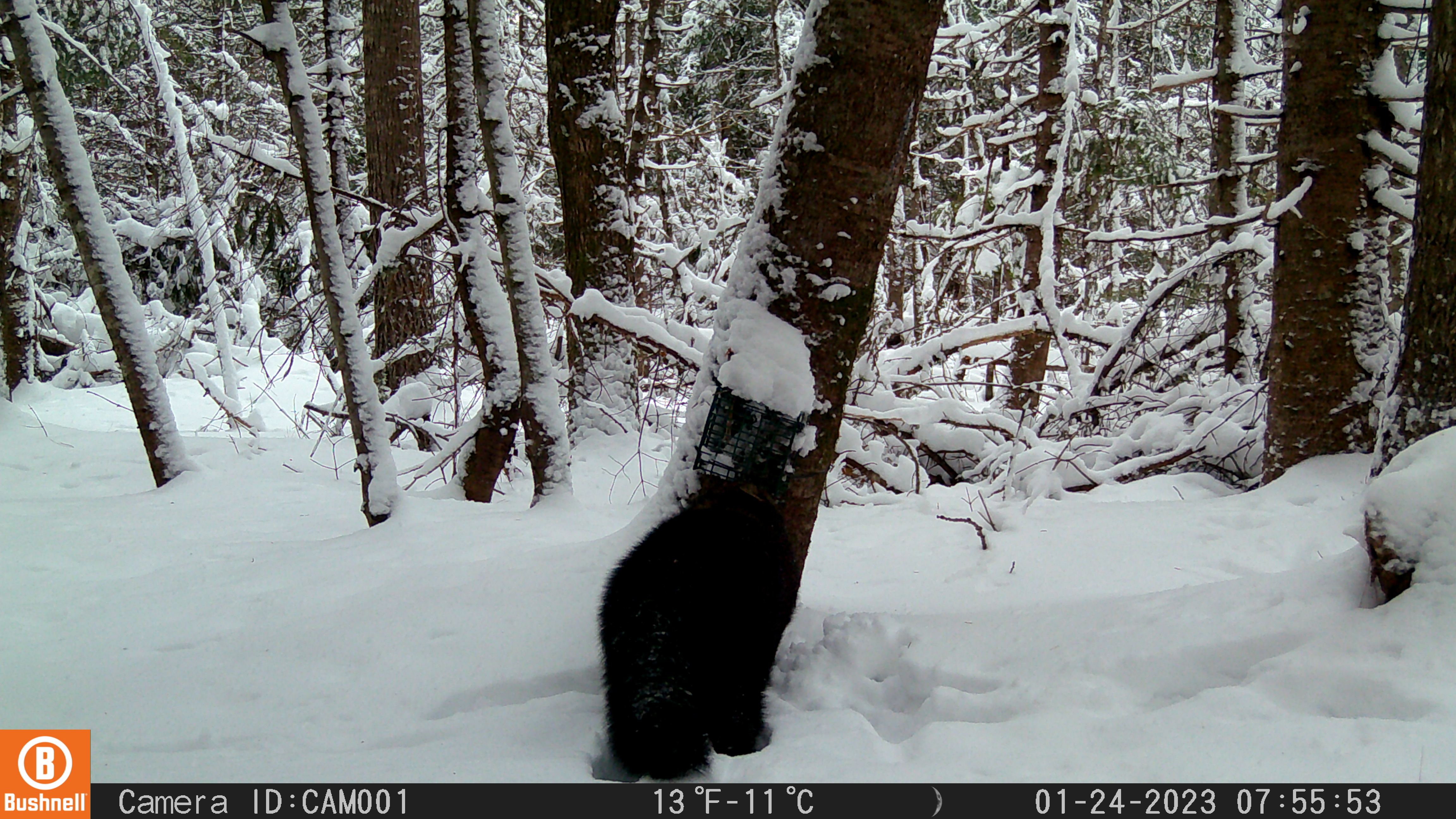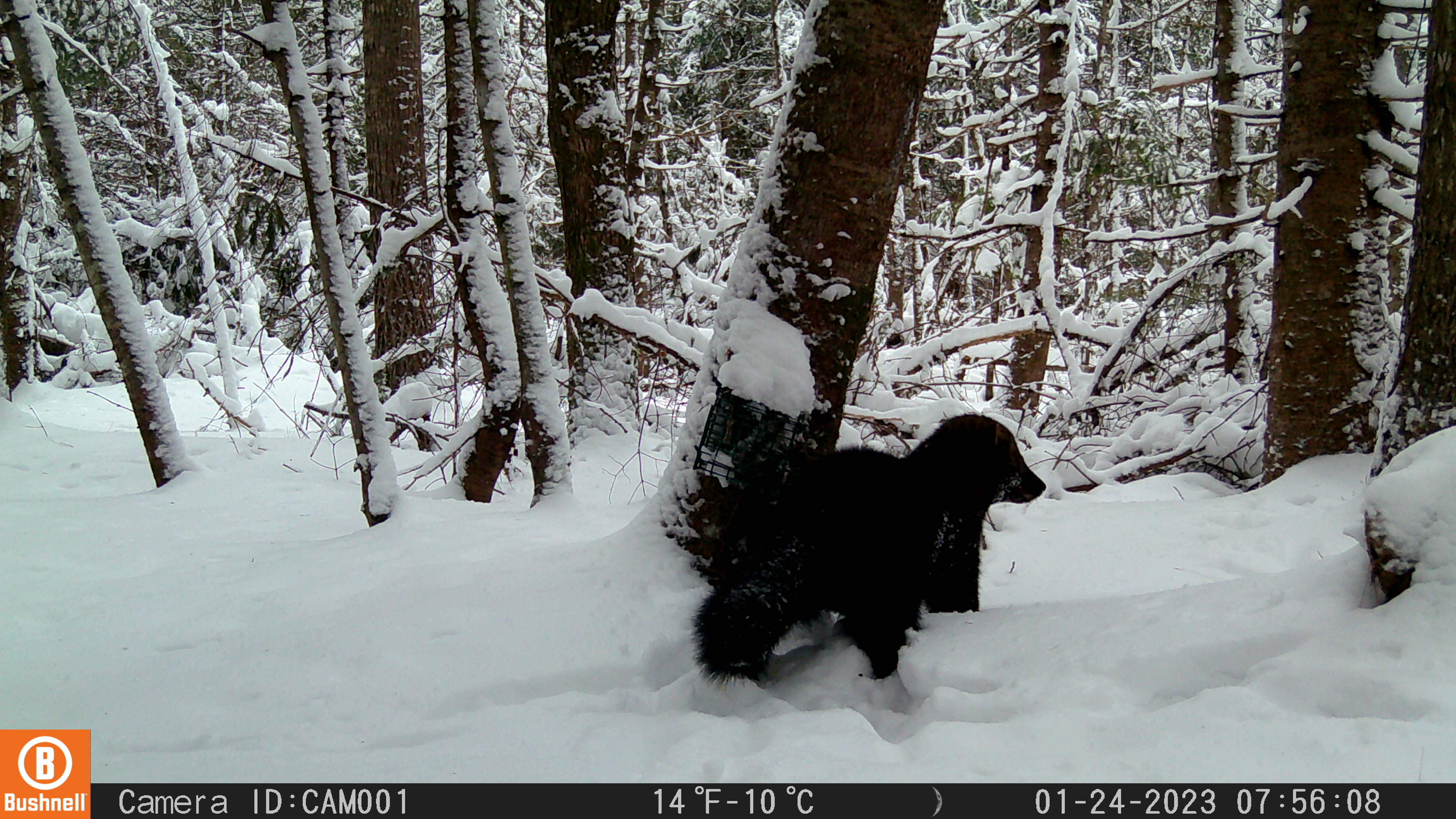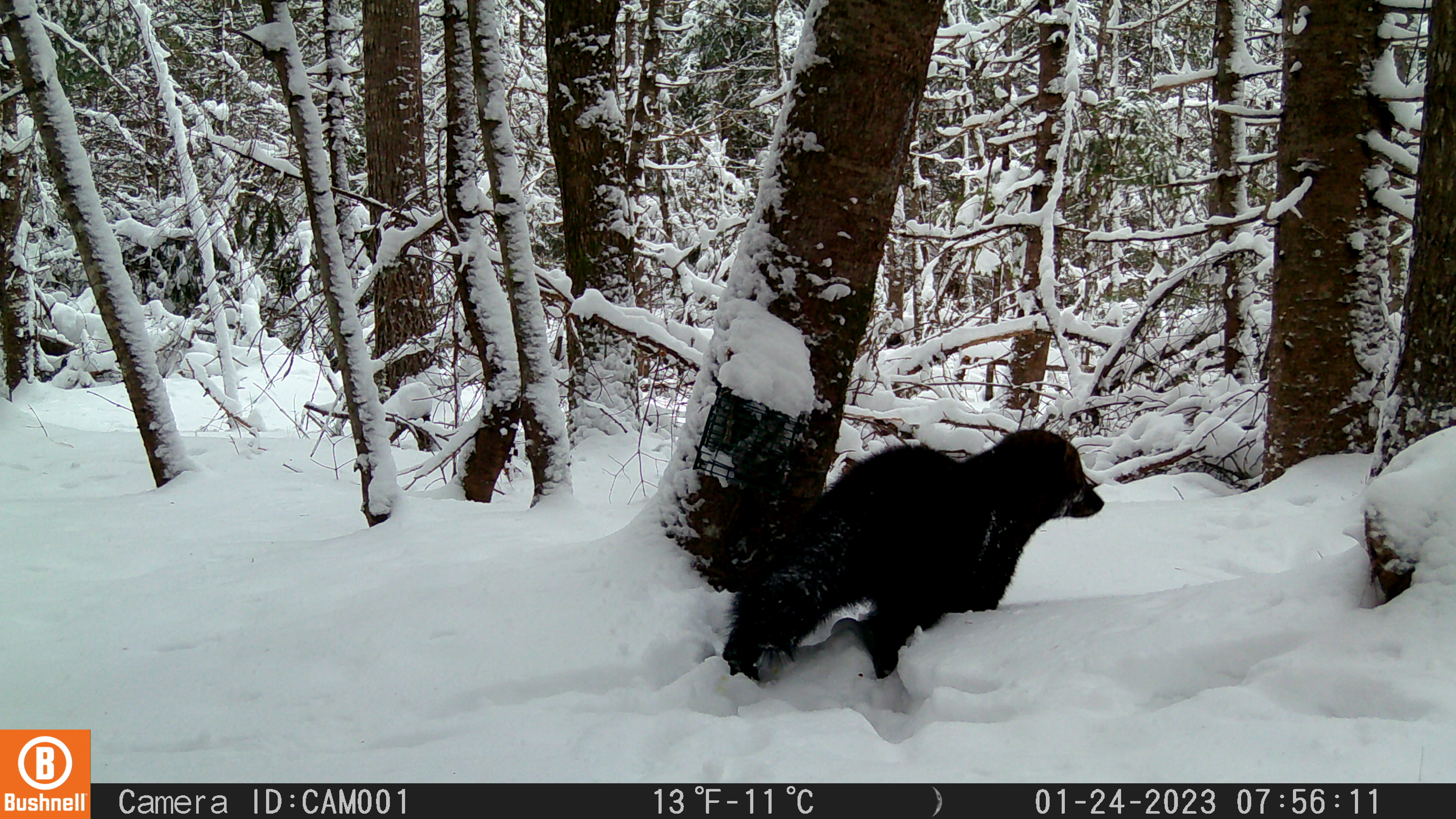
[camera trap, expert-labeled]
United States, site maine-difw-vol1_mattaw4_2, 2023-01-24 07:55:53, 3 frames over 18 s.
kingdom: Animalia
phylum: Chordata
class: Mammalia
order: Carnivora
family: Mustelidae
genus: Pekania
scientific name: Pekania pennanti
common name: fisher